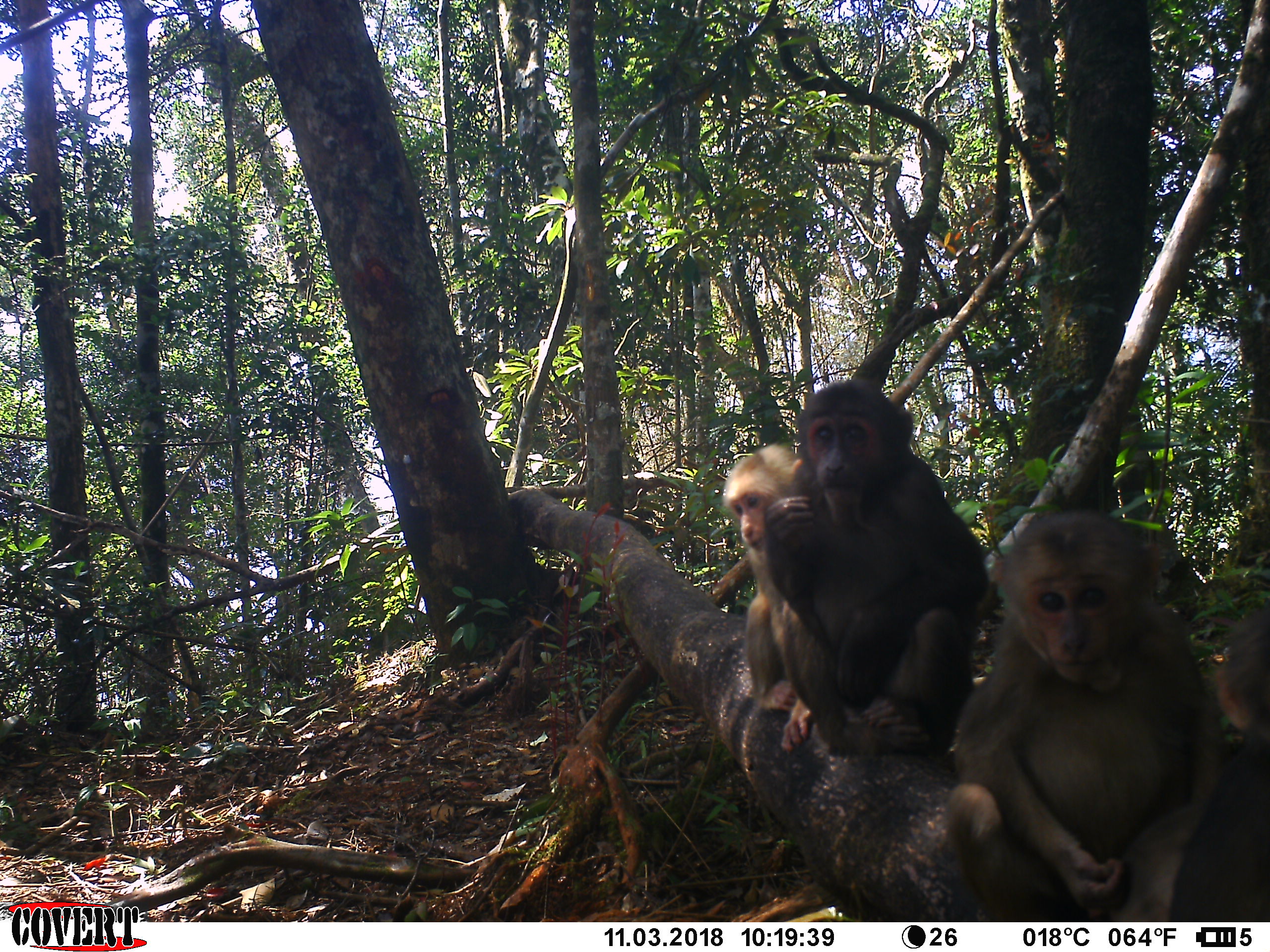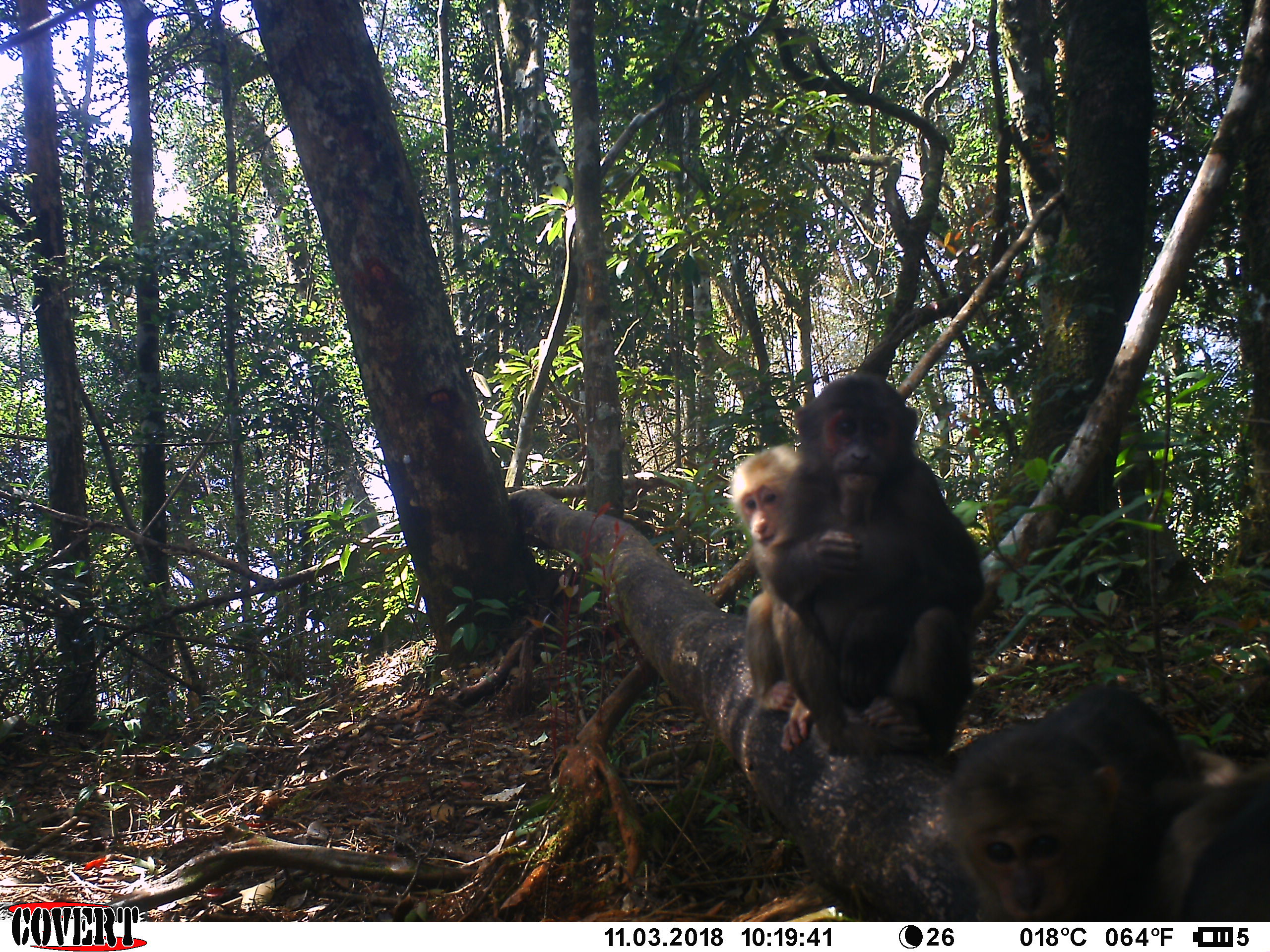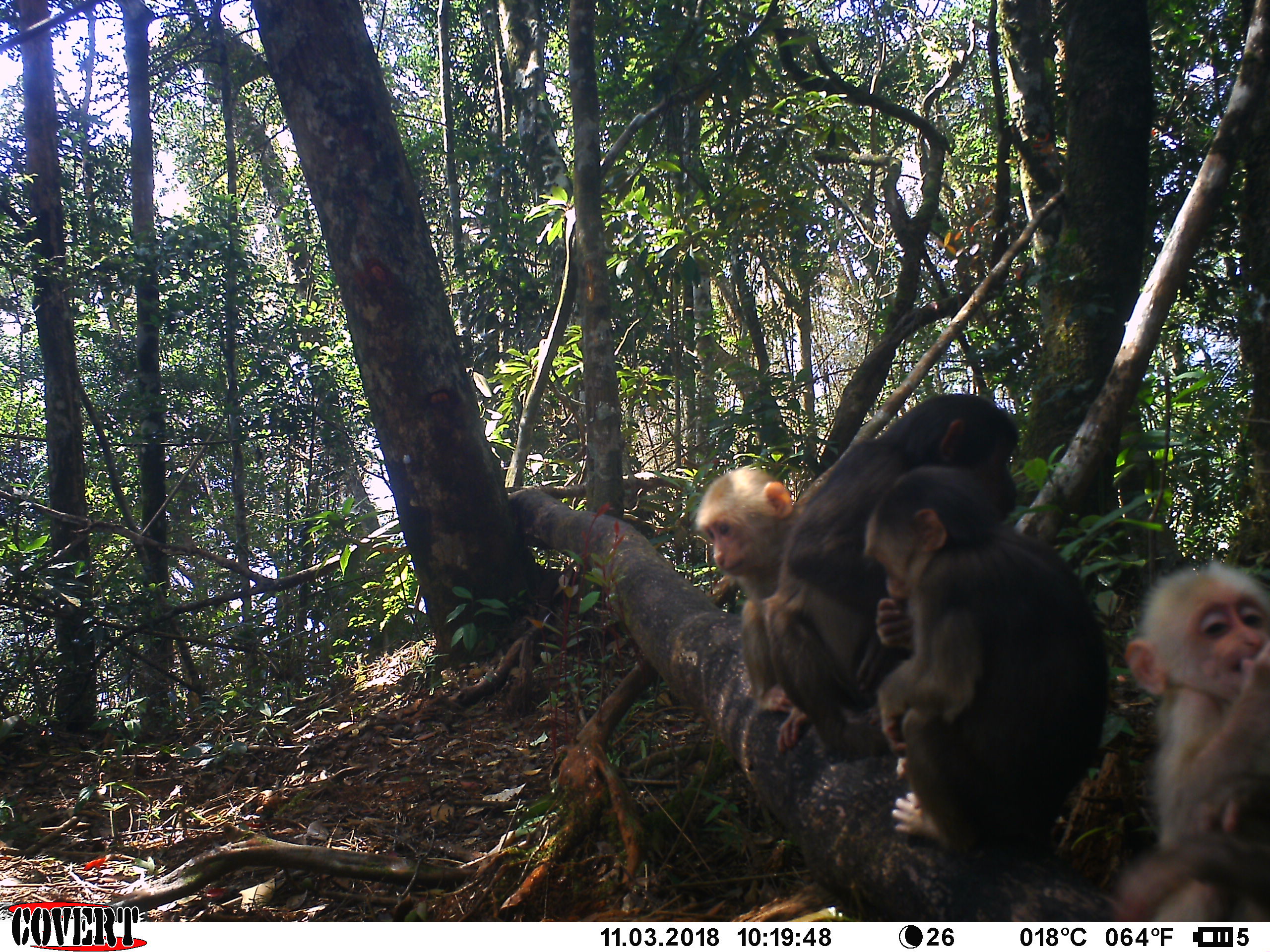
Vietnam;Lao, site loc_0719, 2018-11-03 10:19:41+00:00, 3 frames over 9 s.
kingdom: Animalia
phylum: Chordata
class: Mammalia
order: Primates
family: Cercopithecidae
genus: Macaca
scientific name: Macaca arctoides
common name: stump-tailed macaque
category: stump tailed macaque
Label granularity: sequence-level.